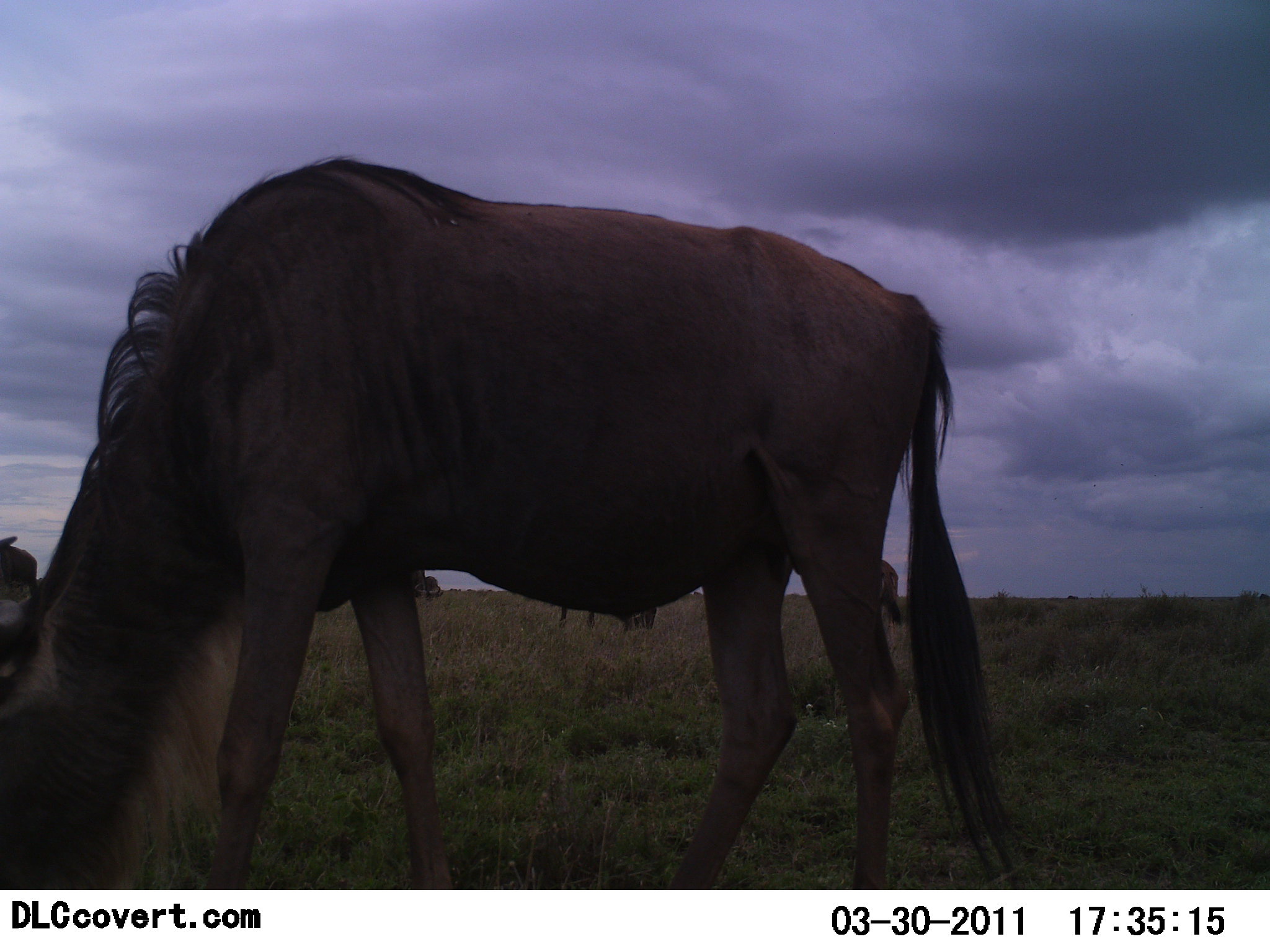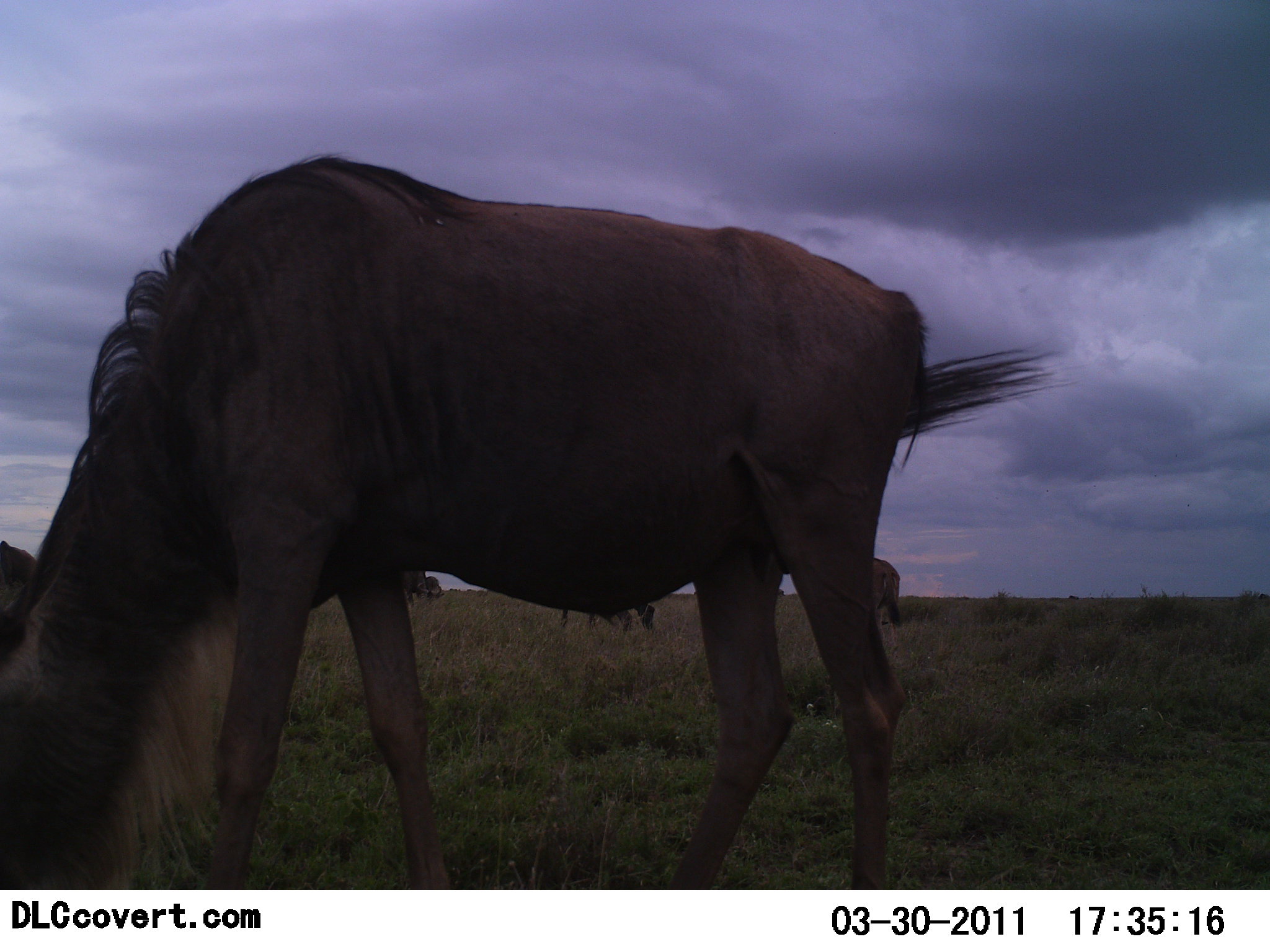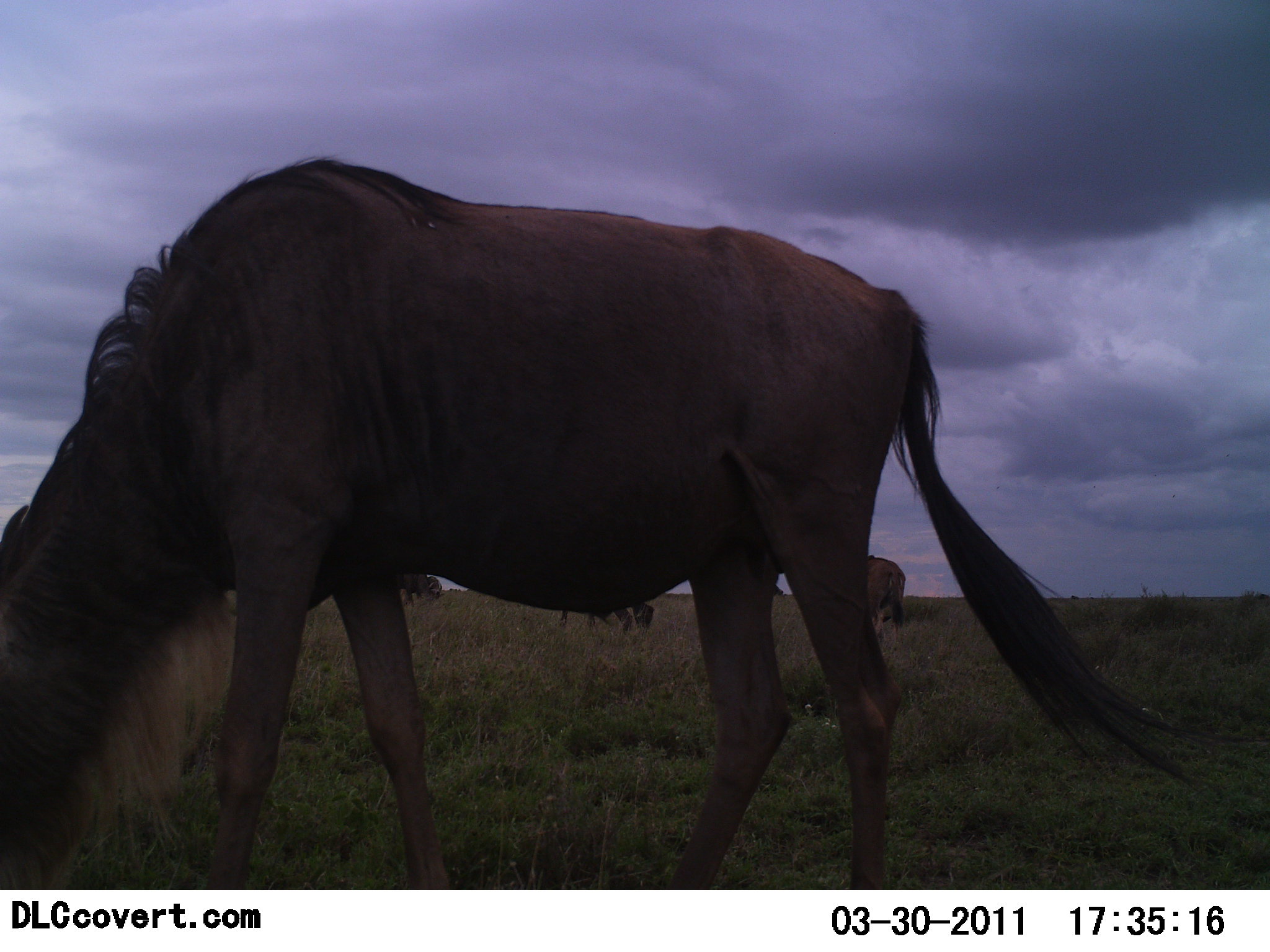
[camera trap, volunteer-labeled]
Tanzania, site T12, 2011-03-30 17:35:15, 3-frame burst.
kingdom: Animalia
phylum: Chordata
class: Mammalia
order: Artiodactyla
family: Bovidae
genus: Connochaetes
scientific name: Connochaetes taurinus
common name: blue wildebeest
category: wildebeest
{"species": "wildebeest (blue wildebeest) (Connochaetes taurinus)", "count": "4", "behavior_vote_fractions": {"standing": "9%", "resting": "0%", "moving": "0%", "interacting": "0%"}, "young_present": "0%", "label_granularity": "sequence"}